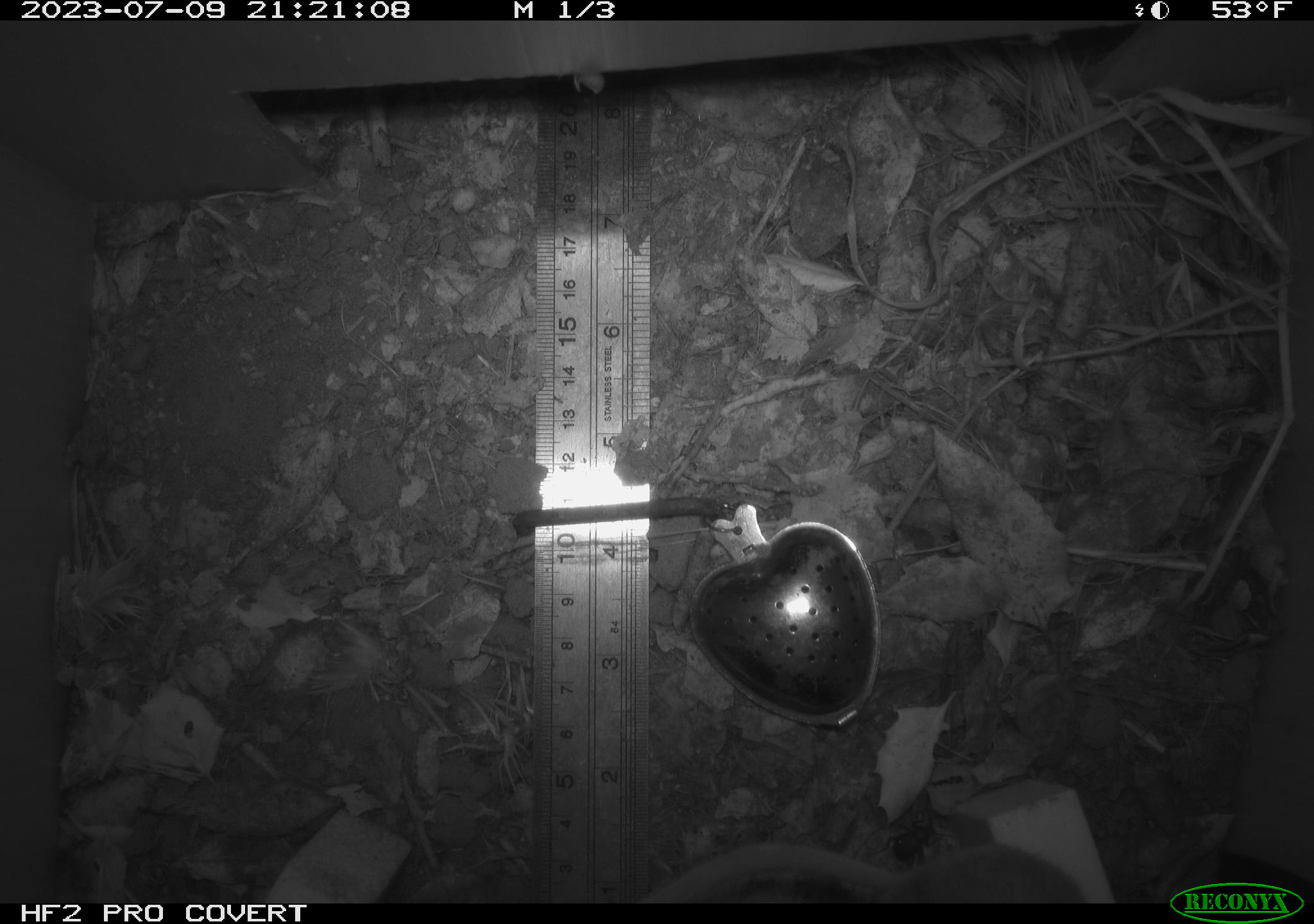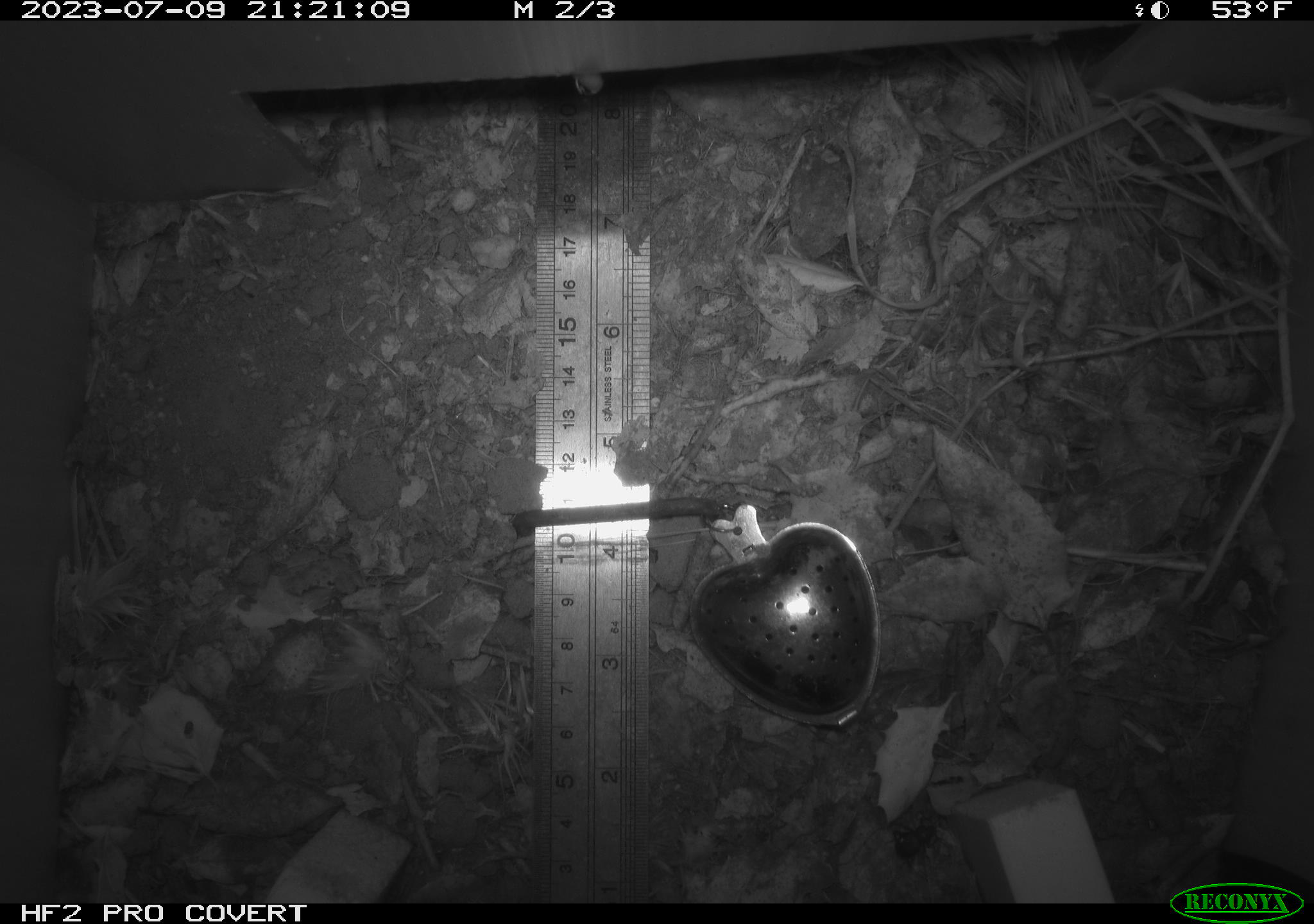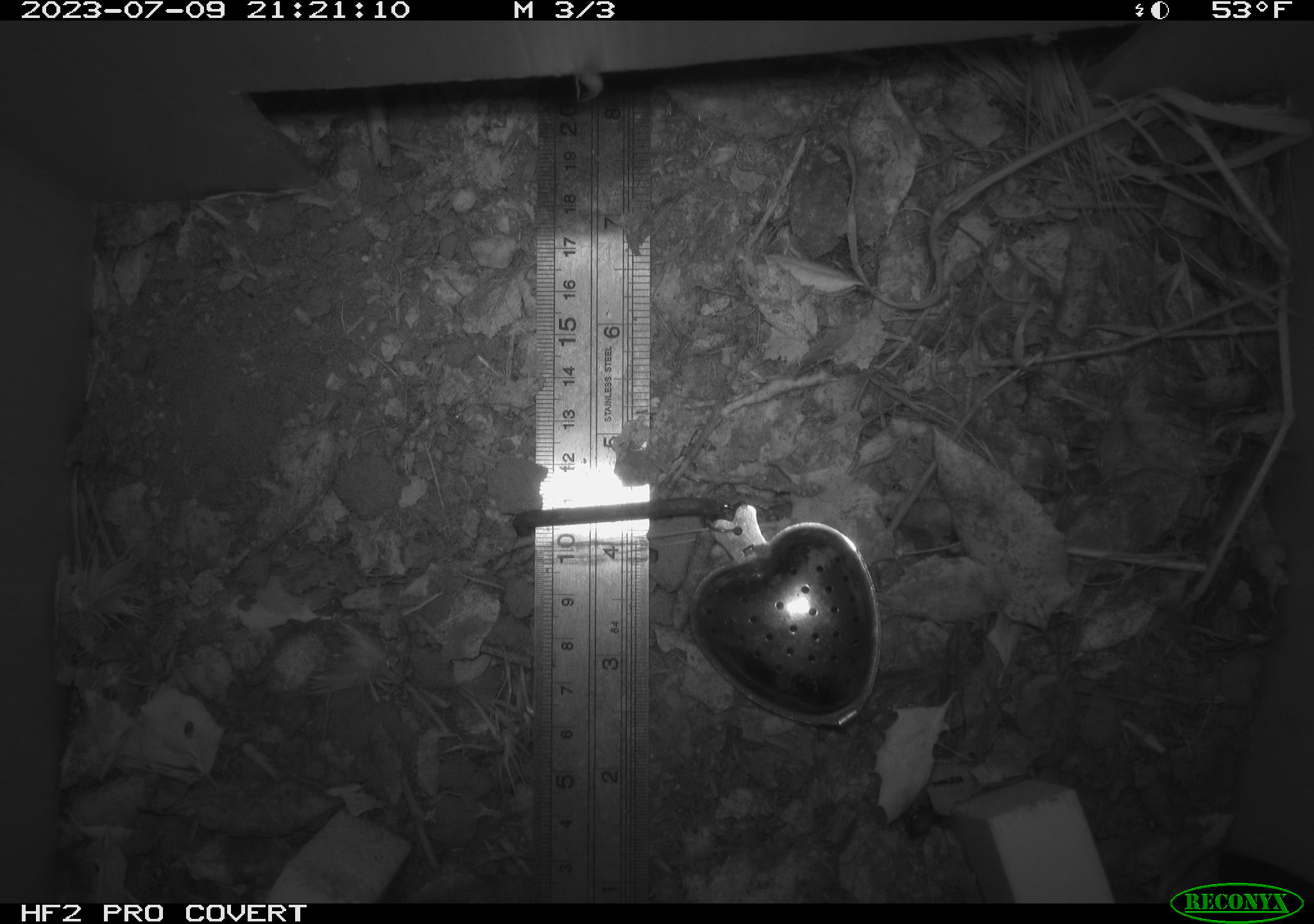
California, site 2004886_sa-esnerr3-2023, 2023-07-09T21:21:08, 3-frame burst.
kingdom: Animalia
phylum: Chordata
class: Mammalia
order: Rodentia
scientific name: Rodentia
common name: mouse species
Mouse species (Rodentia).